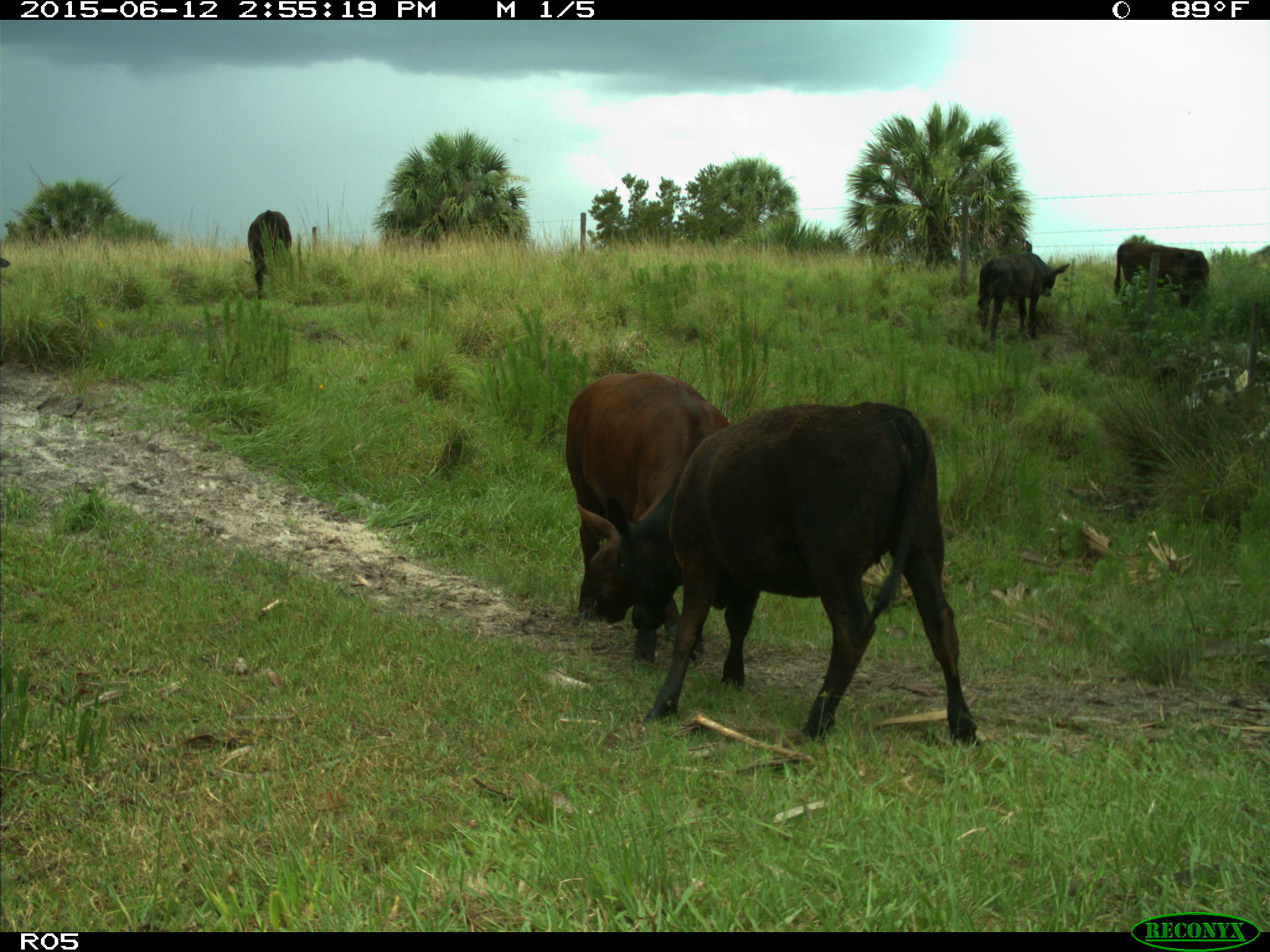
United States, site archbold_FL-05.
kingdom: Animalia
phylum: Chordata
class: Mammalia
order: Artiodactyla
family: Bovidae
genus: Bos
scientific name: Bos taurus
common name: domestic cow